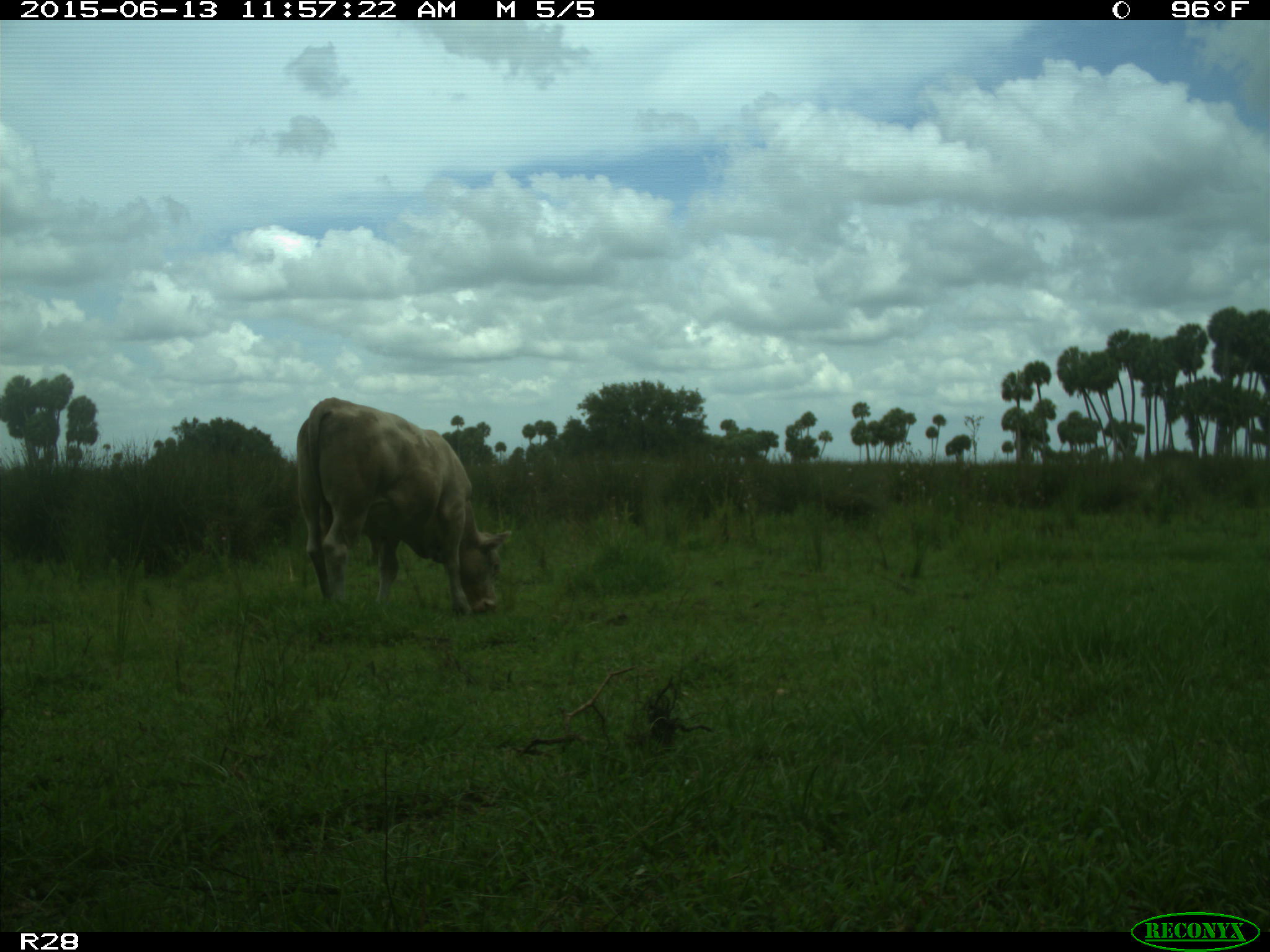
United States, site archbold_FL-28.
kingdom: Animalia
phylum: Chordata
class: Mammalia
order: Artiodactyla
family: Bovidae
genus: Bos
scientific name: Bos taurus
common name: domestic cow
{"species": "Bos taurus (domestic cow)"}